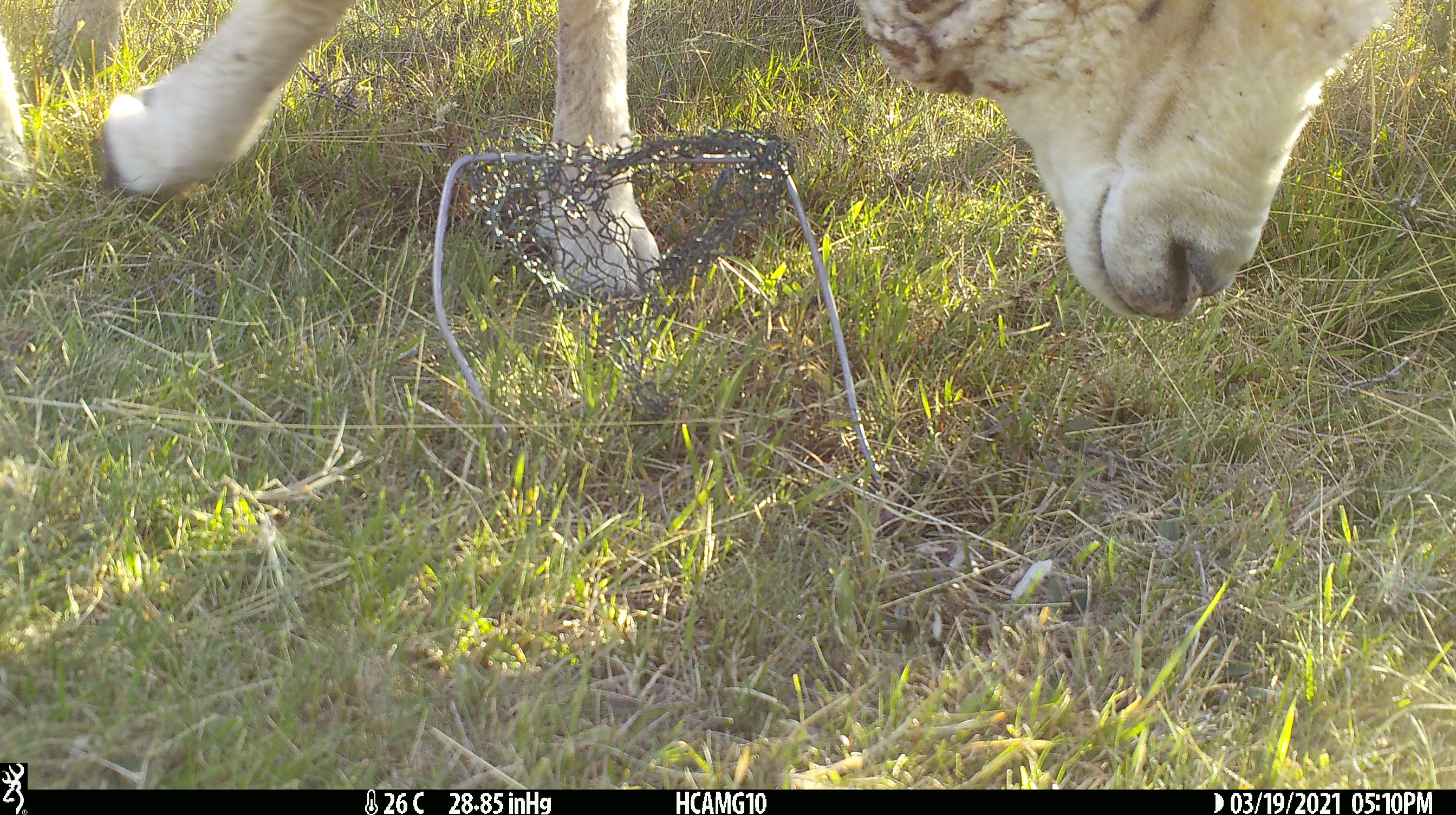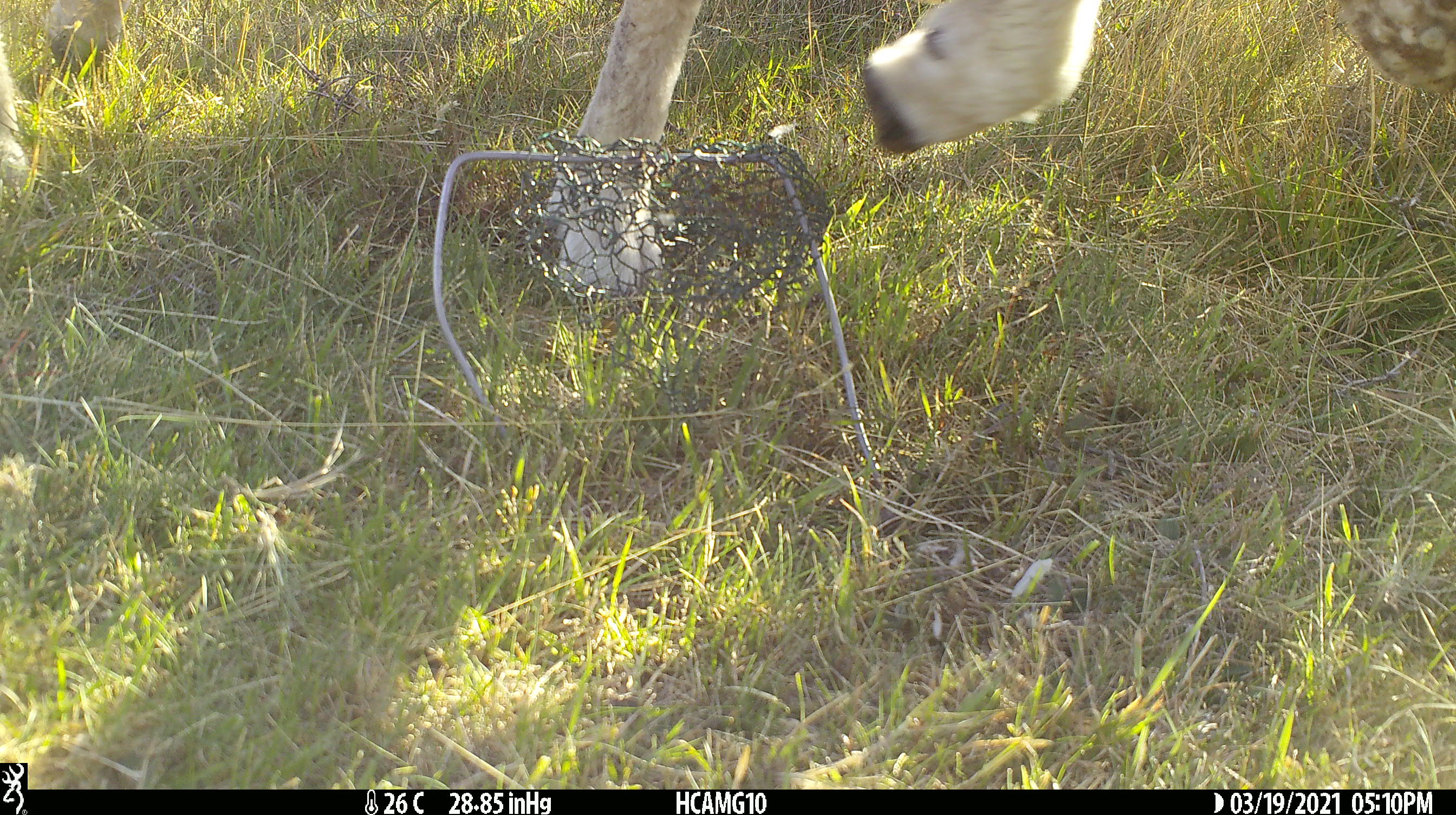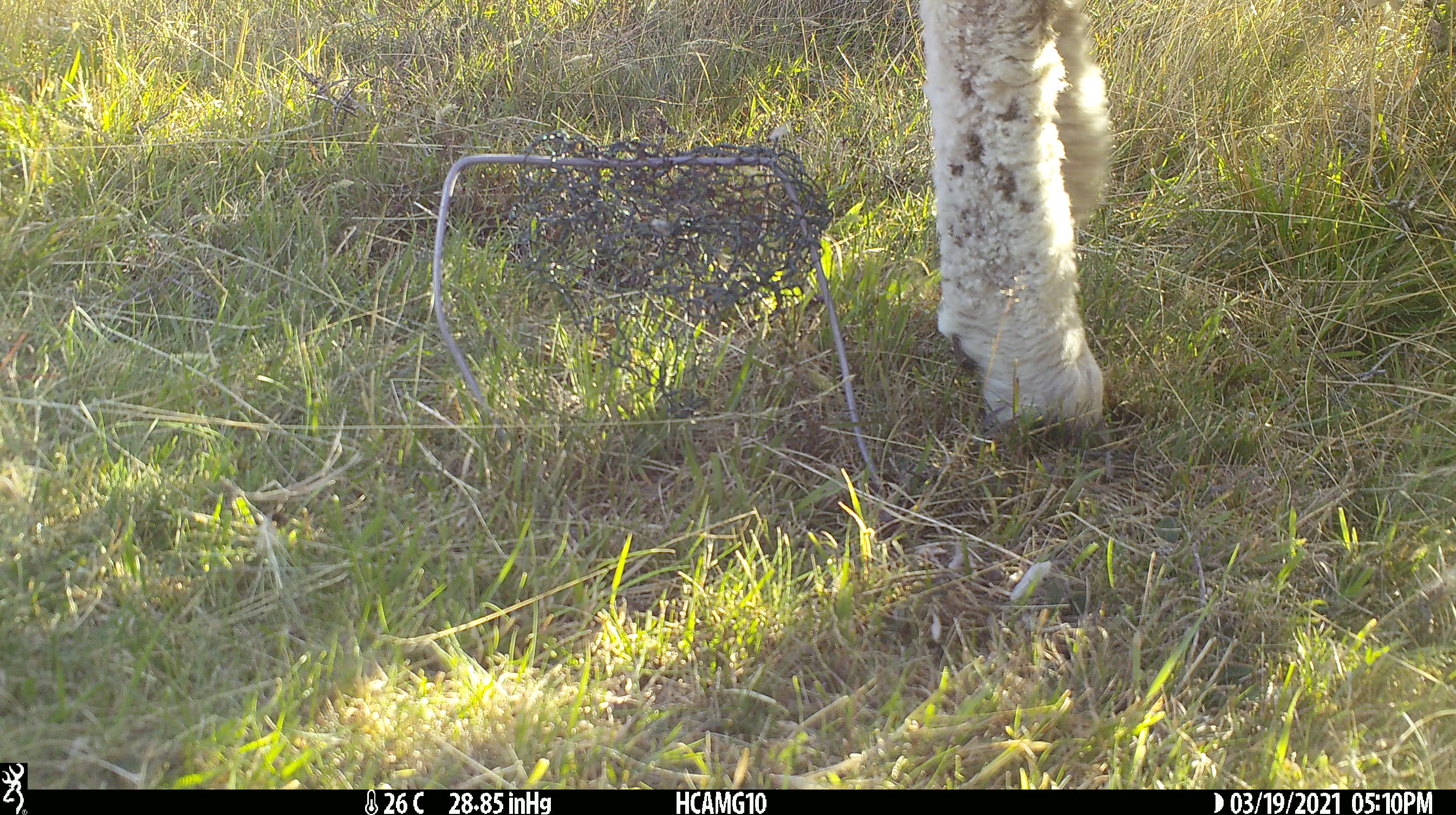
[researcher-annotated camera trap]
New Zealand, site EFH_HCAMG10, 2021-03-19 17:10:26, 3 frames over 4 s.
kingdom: Animalia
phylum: Chordata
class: Mammalia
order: Artiodactyla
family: Bovidae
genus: Ovis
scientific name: Ovis aries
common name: domestic sheep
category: sheep